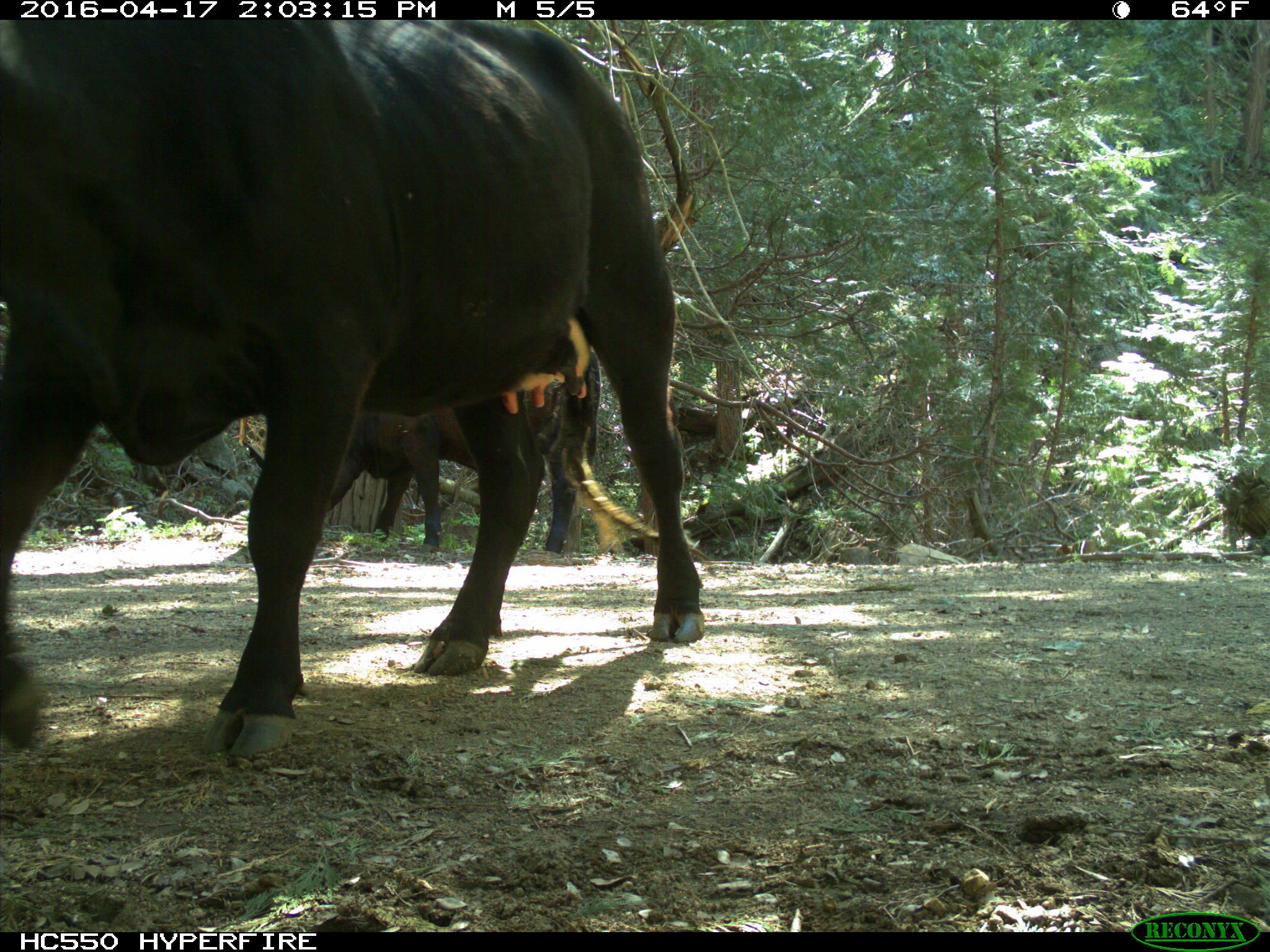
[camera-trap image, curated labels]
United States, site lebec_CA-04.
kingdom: Animalia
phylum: Chordata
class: Mammalia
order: Artiodactyla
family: Bovidae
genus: Bos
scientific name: Bos taurus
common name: domestic cow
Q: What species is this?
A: Bos taurus (domestic cow).